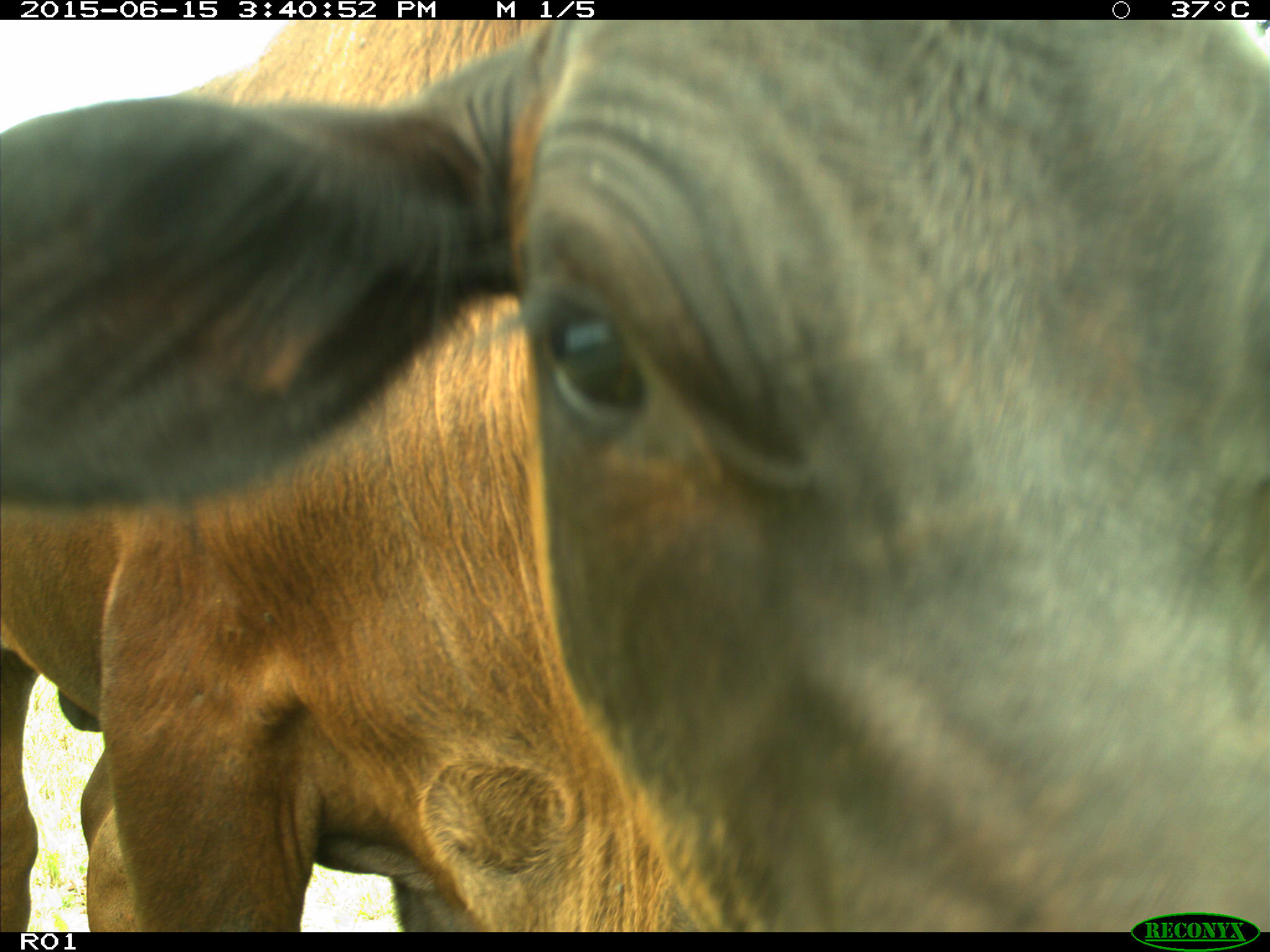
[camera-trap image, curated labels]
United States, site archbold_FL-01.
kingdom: Animalia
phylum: Chordata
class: Mammalia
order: Artiodactyla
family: Bovidae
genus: Bos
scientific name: Bos taurus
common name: domestic cow